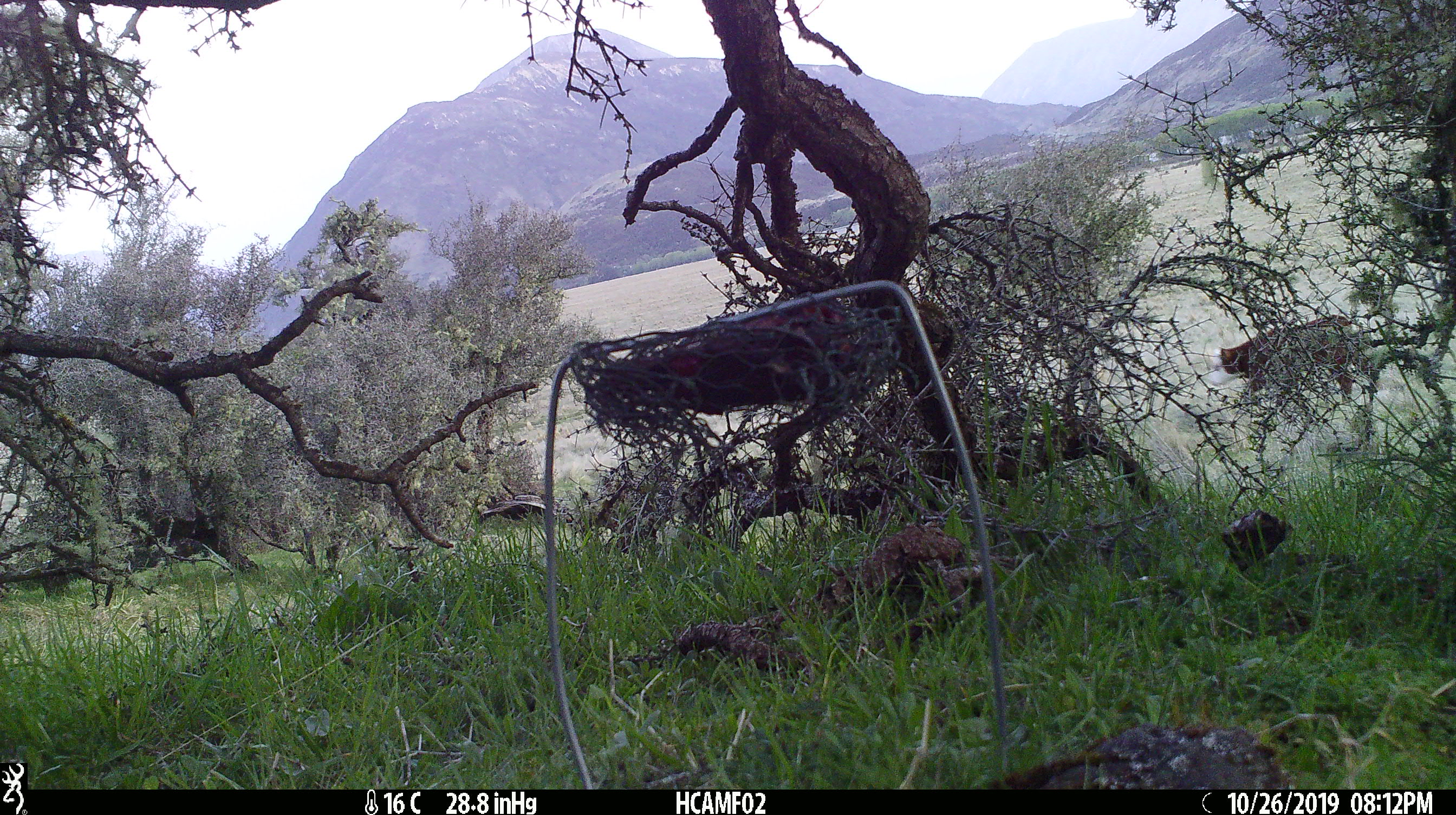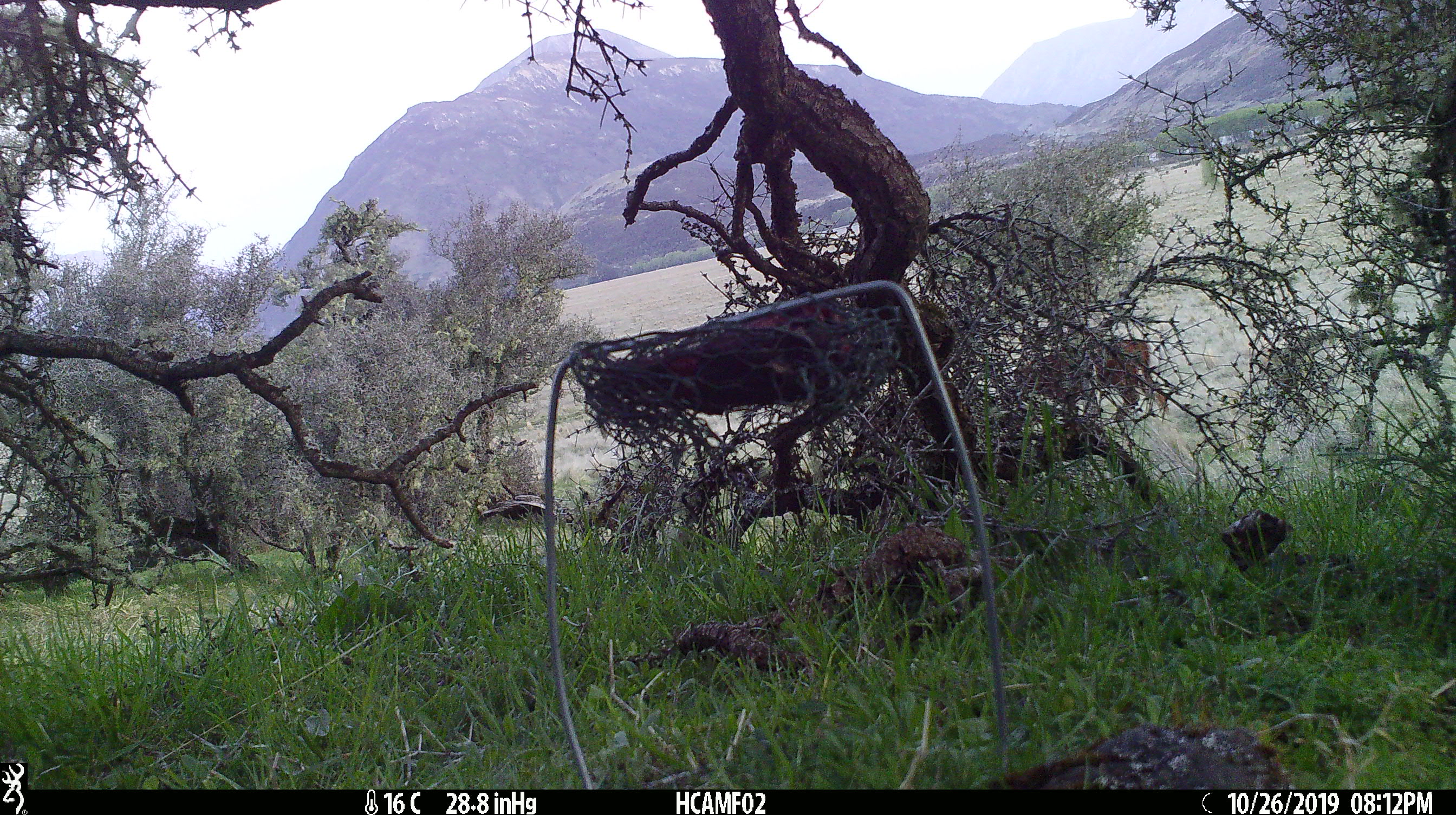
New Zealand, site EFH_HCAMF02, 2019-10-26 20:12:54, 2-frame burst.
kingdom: Animalia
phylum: Chordata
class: Mammalia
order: Artiodactyla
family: Bovidae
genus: Bos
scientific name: Bos taurus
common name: domestic cow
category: cow